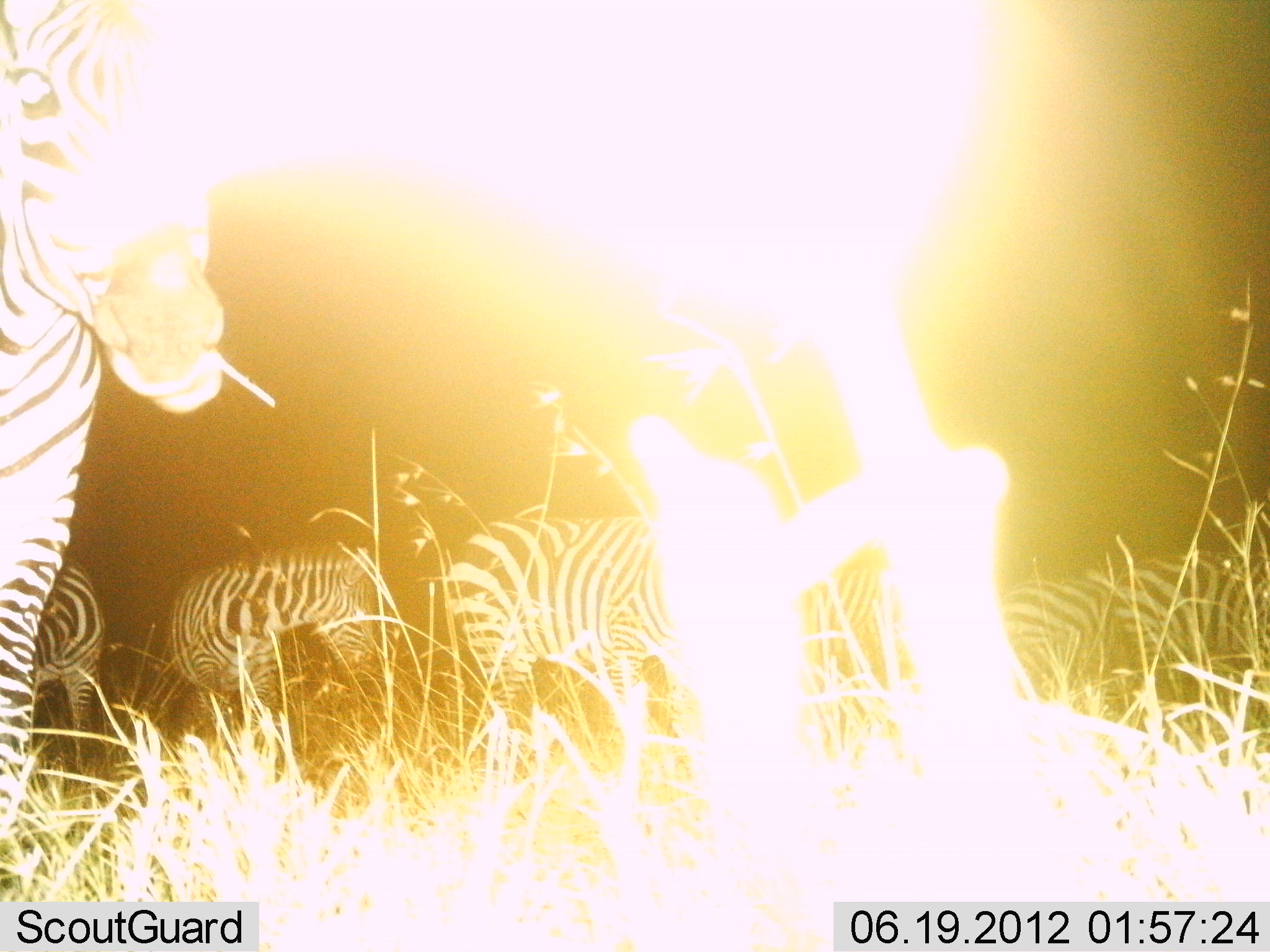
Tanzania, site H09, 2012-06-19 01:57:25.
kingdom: Animalia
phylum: Chordata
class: Mammalia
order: Perissodactyla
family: Equidae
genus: Equus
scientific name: Equus quagga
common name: plains zebra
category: zebra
Zebra (plains zebra) (Equus quagga), count 6. Behavior (volunteer vote fractions): standing 80%, resting 13%, moving 7%, interacting 7%. Young present (vote fraction): 0%. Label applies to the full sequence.